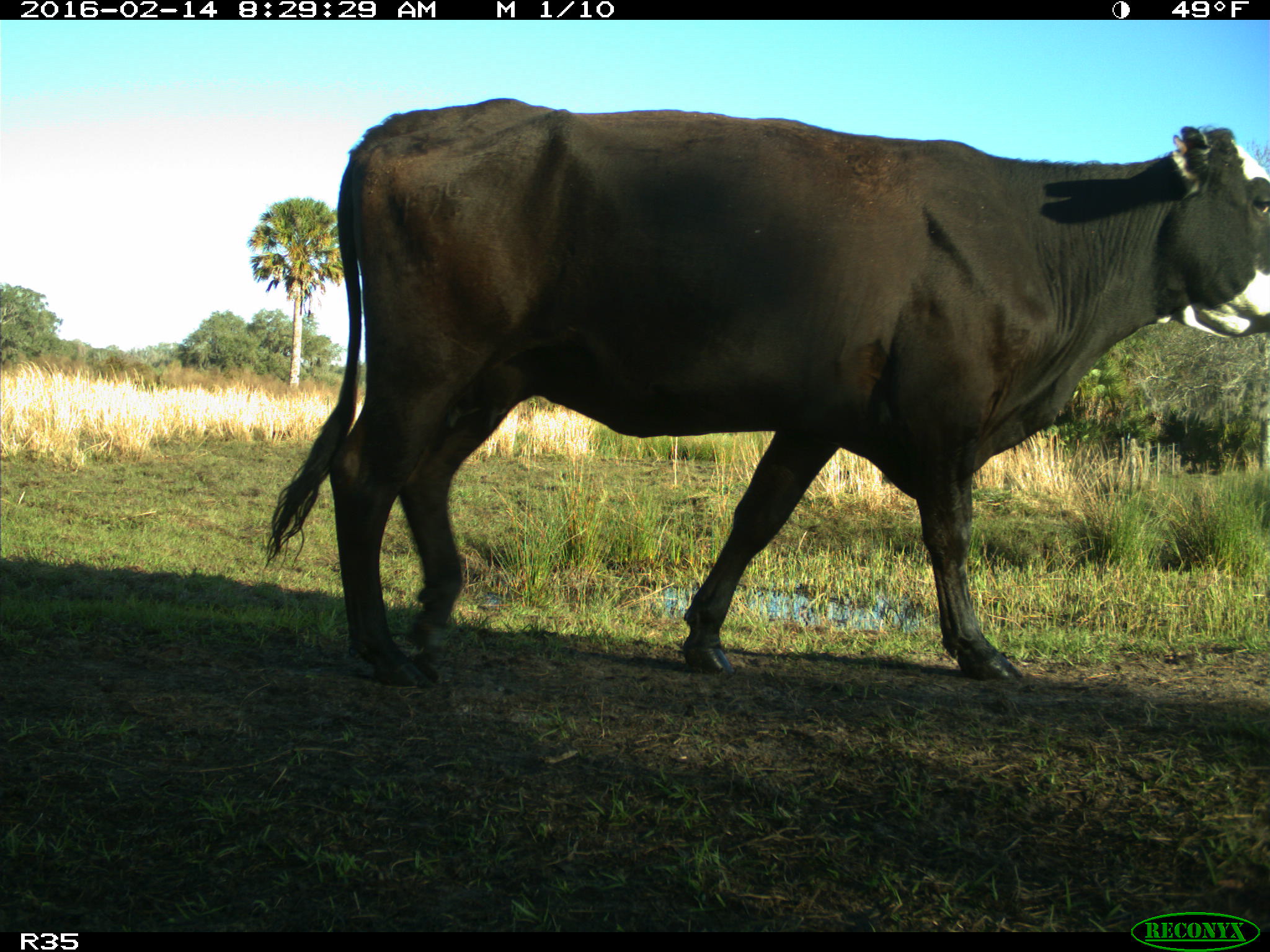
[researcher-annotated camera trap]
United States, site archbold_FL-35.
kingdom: Animalia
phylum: Chordata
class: Mammalia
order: Artiodactyla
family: Bovidae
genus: Bos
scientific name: Bos taurus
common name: domestic cow